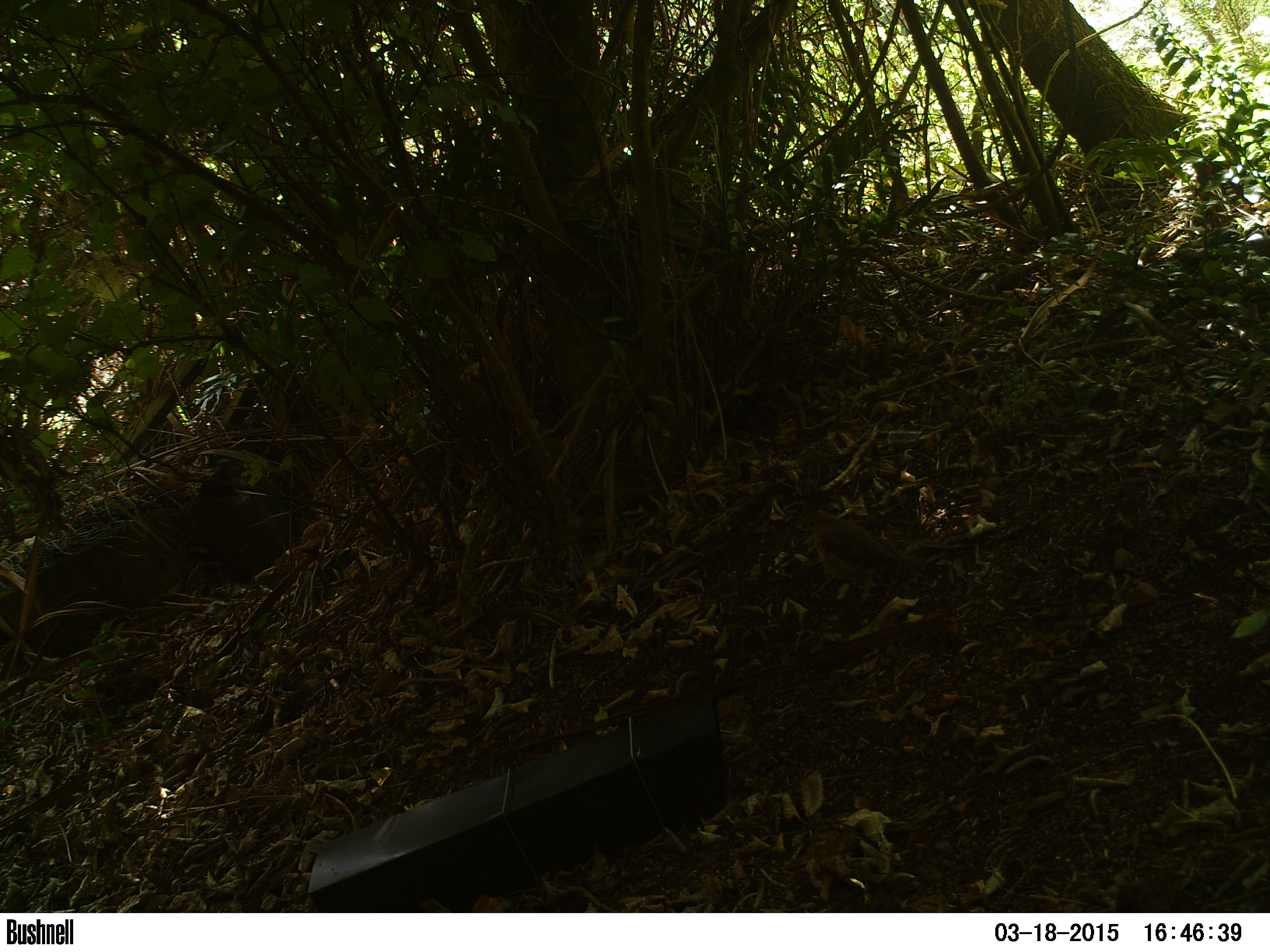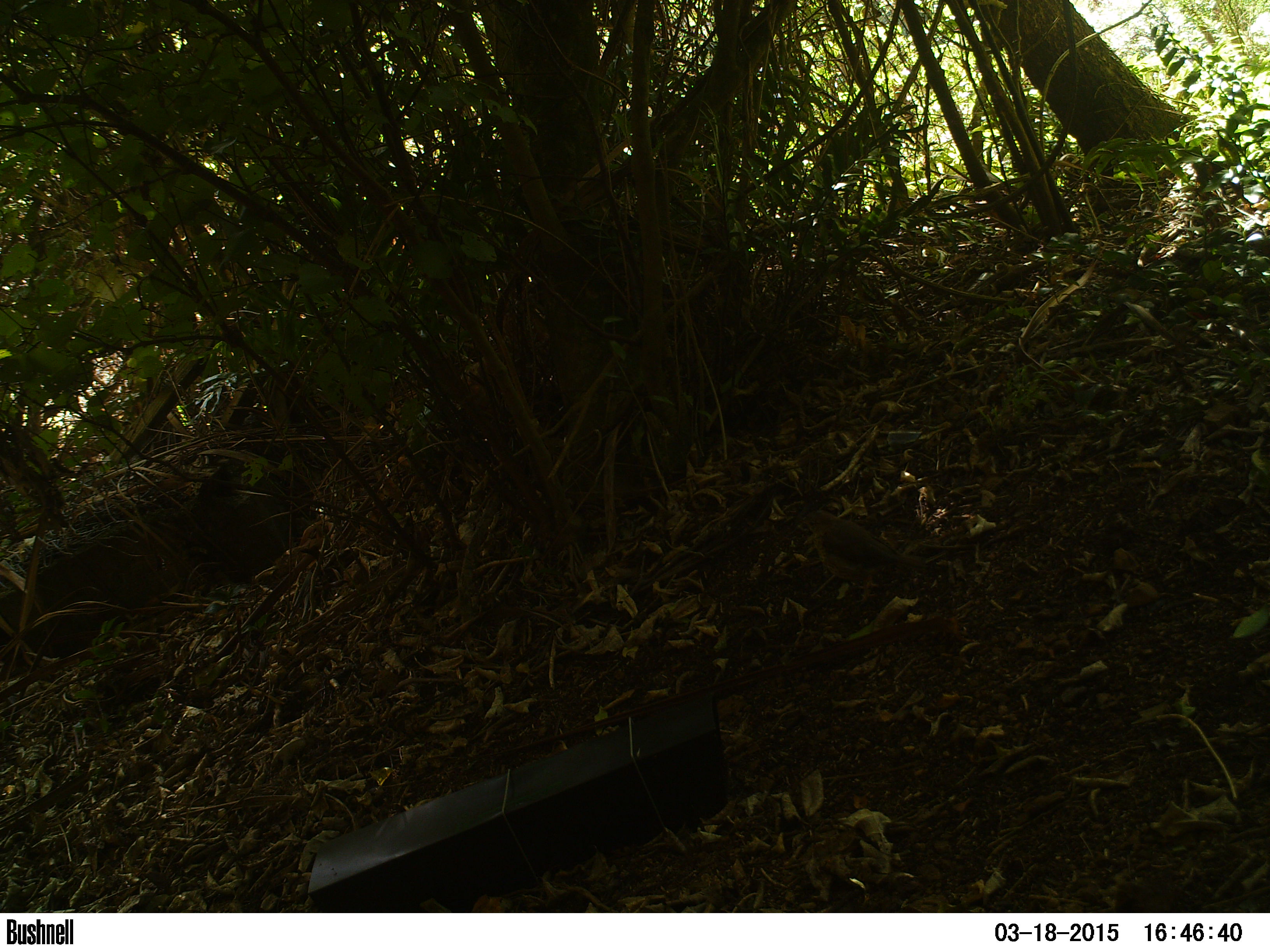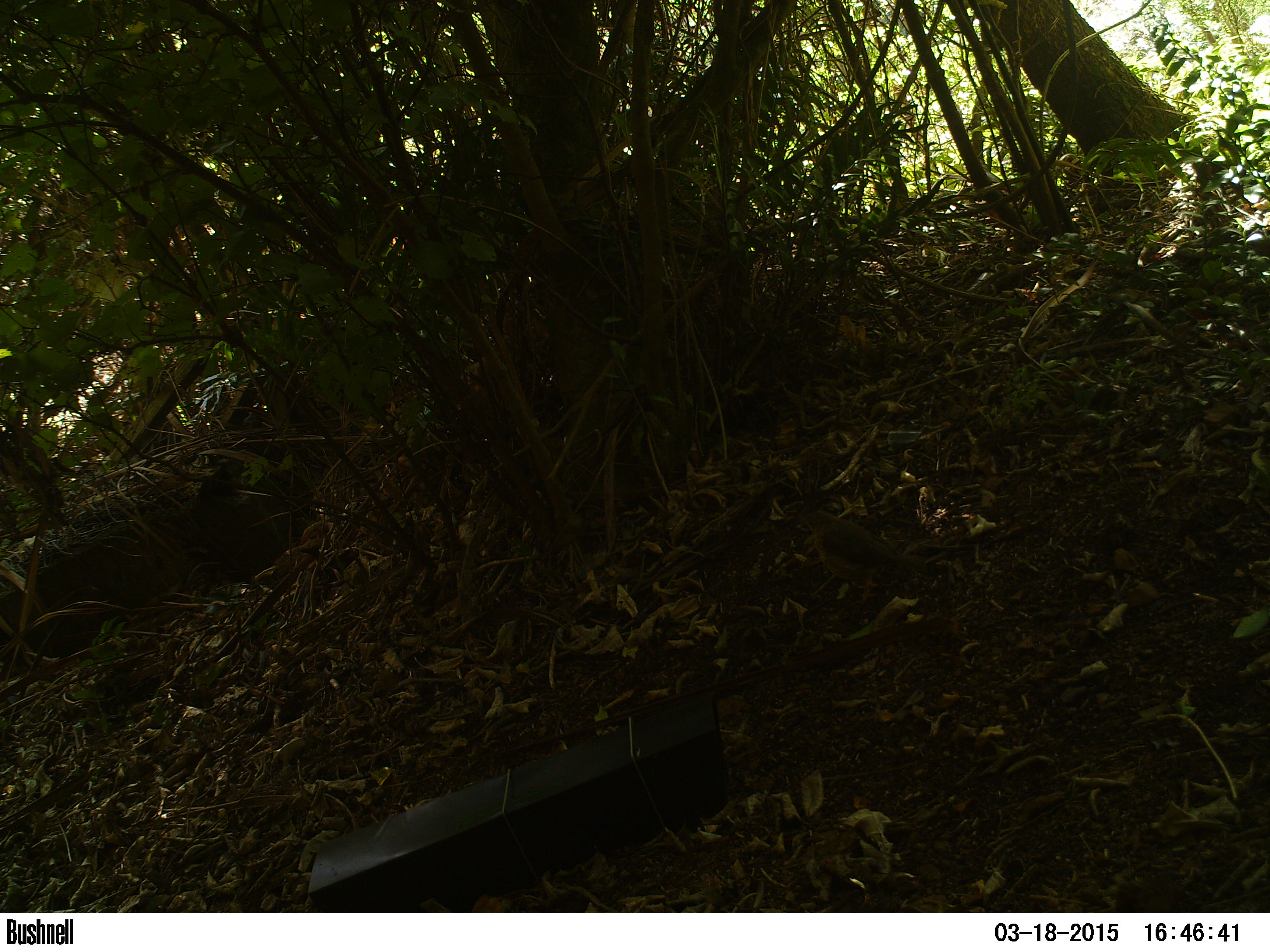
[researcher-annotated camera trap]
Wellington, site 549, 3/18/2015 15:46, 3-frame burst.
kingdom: Animalia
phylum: Chordata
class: Aves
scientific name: Aves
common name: bird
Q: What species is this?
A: Bird (Aves).